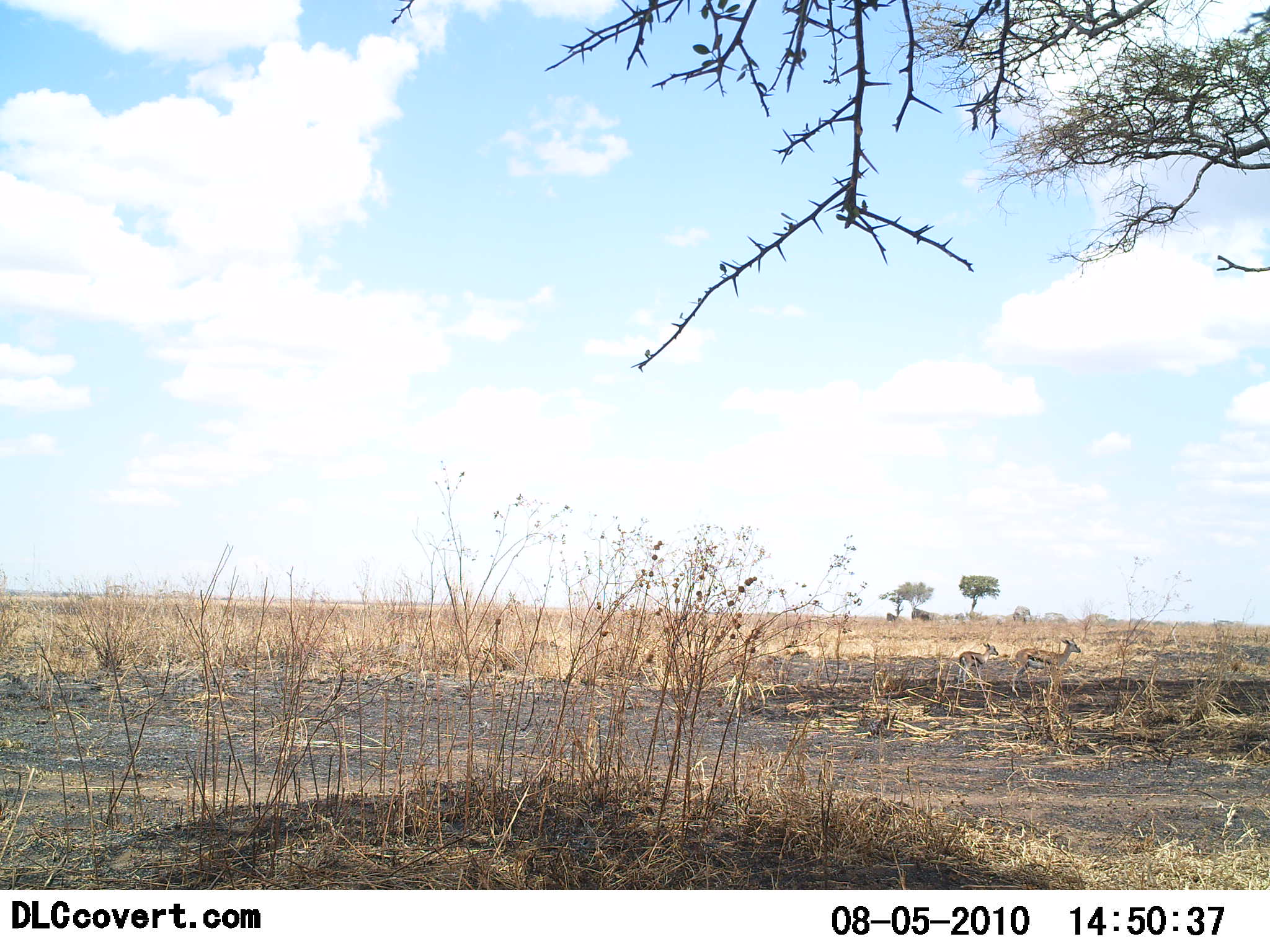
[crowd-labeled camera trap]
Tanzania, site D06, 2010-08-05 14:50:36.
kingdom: Animalia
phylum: Chordata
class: Mammalia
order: Artiodactyla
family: Bovidae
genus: Eudorcas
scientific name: Eudorcas thomsonii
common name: thomson's gazelle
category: gazellethomsons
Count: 2.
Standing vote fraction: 93%.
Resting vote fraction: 0%.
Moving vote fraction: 7%.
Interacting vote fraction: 0%.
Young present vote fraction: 43%.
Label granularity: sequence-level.